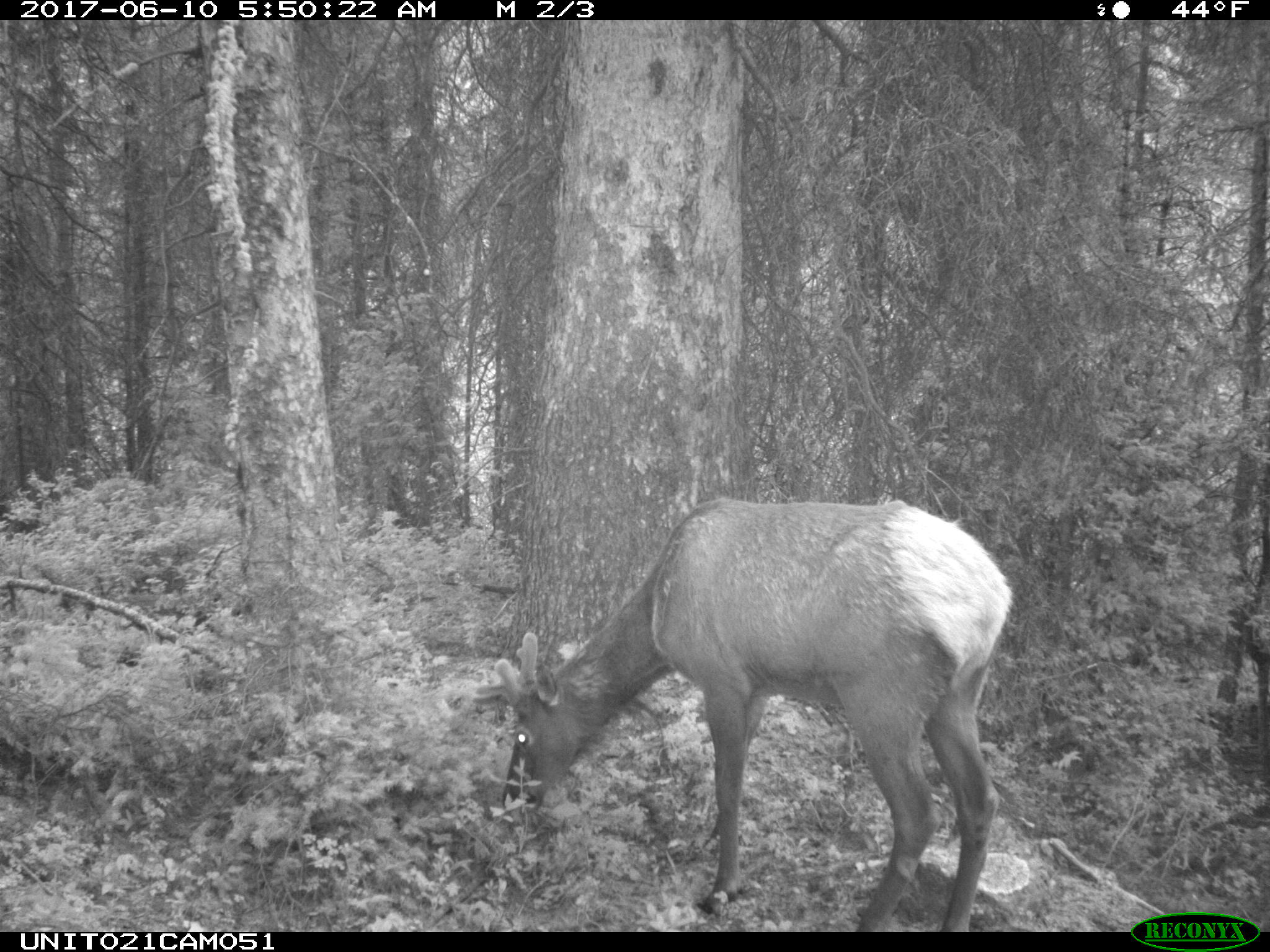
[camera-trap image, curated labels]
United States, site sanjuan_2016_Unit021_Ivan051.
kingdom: Animalia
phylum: Chordata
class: Mammalia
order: Artiodactyla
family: Cervidae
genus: Cervus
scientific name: Cervus elaphus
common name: red deer